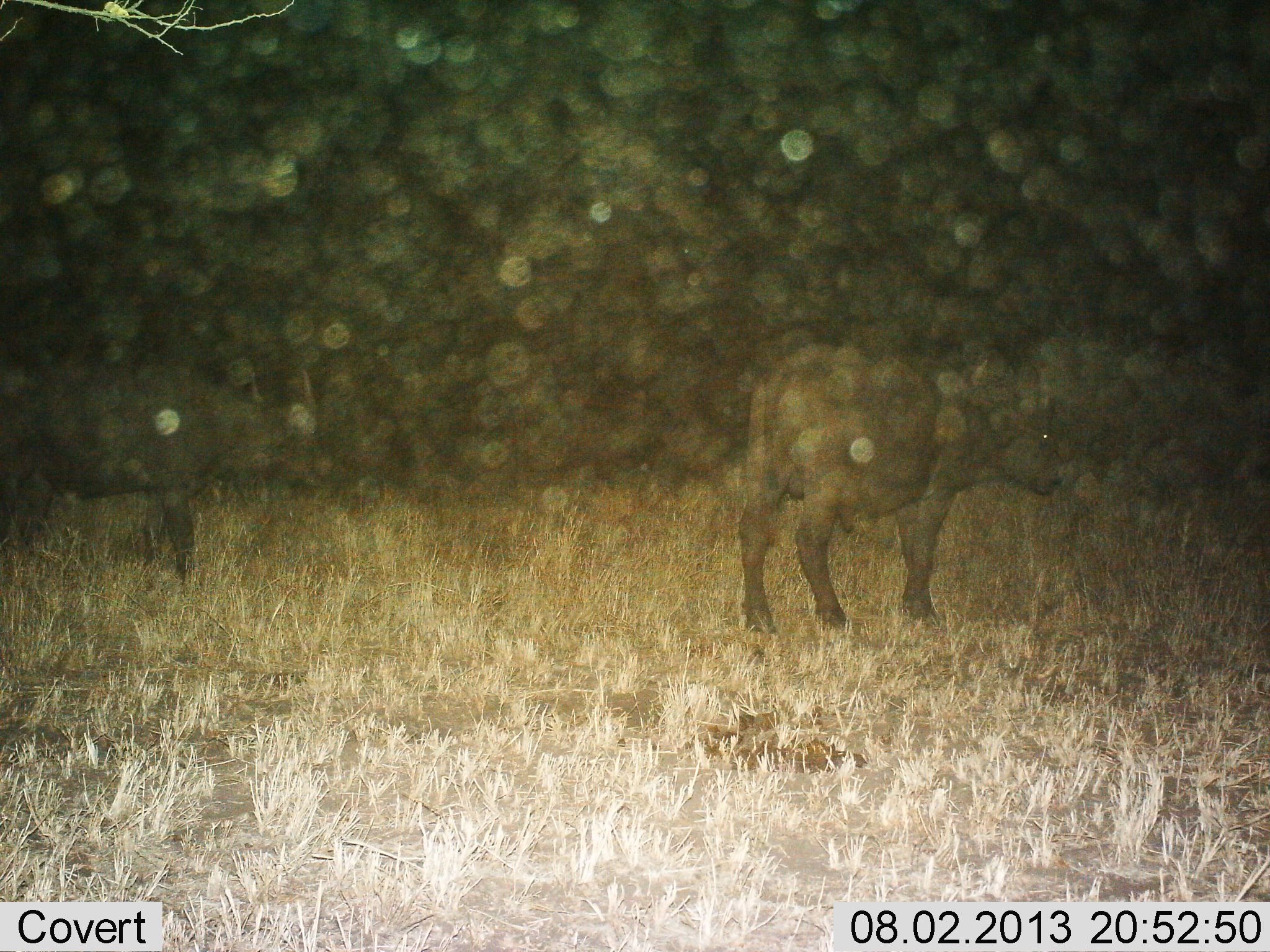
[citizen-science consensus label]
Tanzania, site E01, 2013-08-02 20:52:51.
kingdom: Animalia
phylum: Chordata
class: Mammalia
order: Artiodactyla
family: Bovidae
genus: Syncerus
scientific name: Syncerus caffer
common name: cape buffalo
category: buffalo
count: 2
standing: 74%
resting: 0%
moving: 26%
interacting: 0%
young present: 0%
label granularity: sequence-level